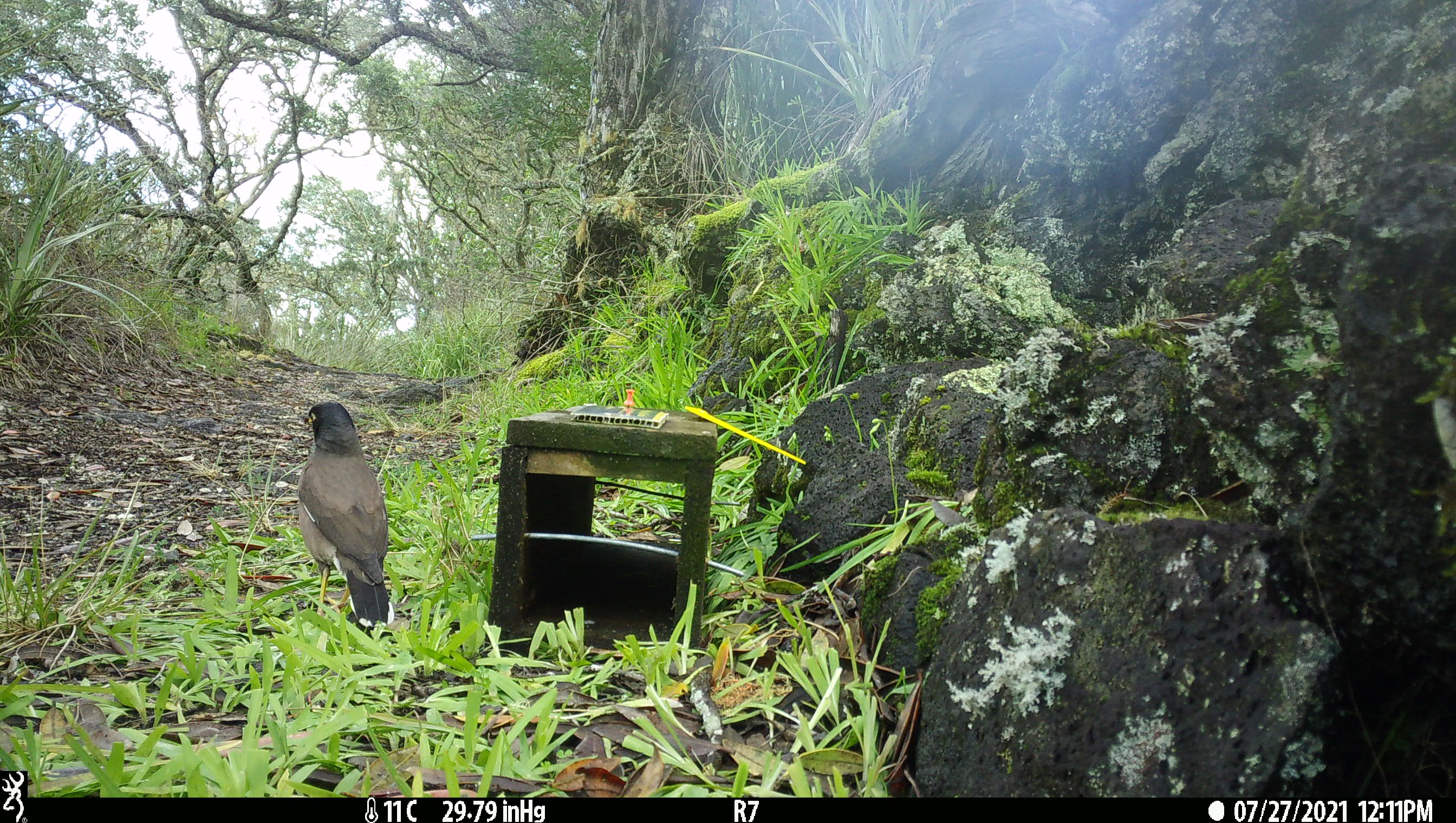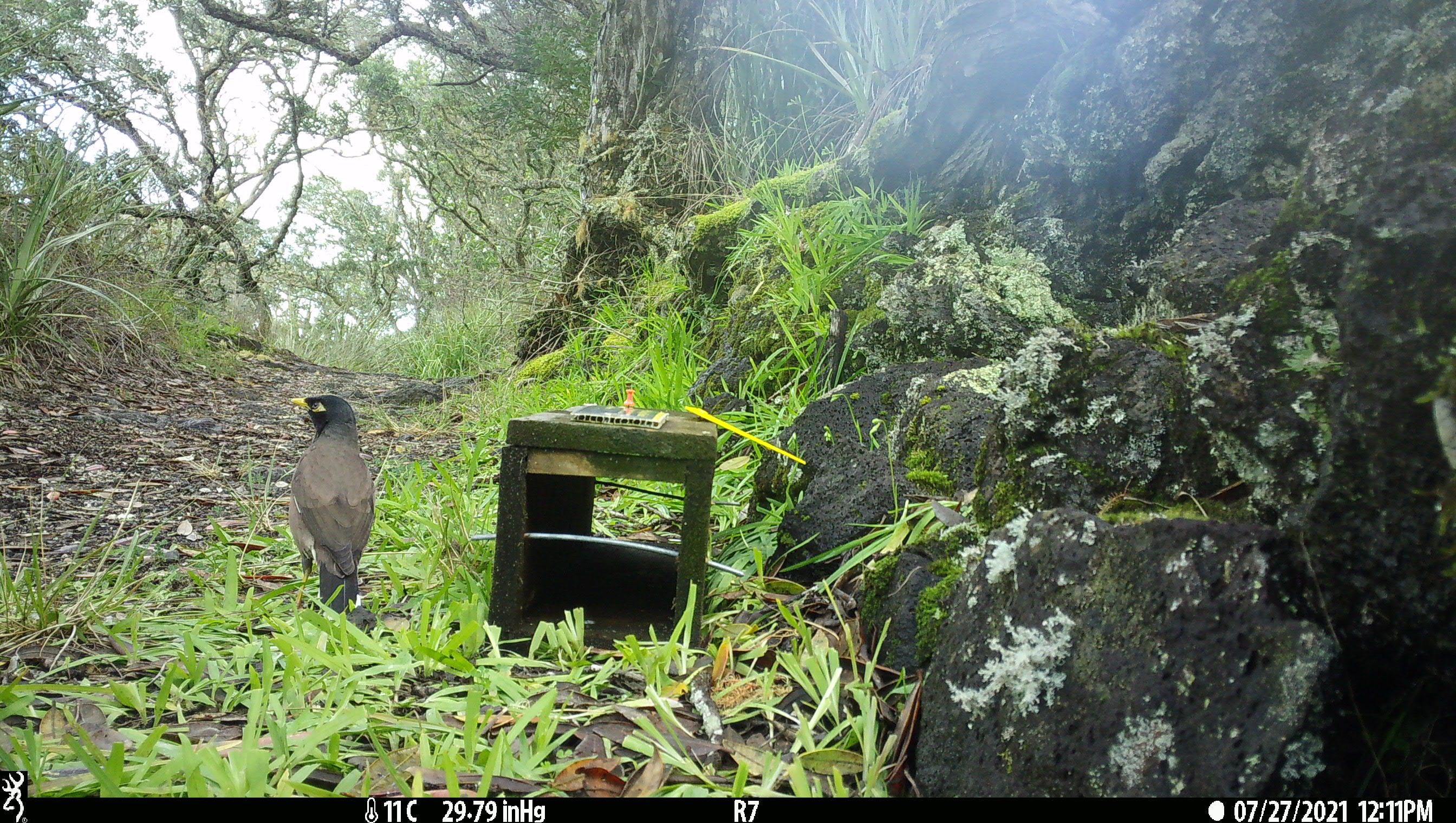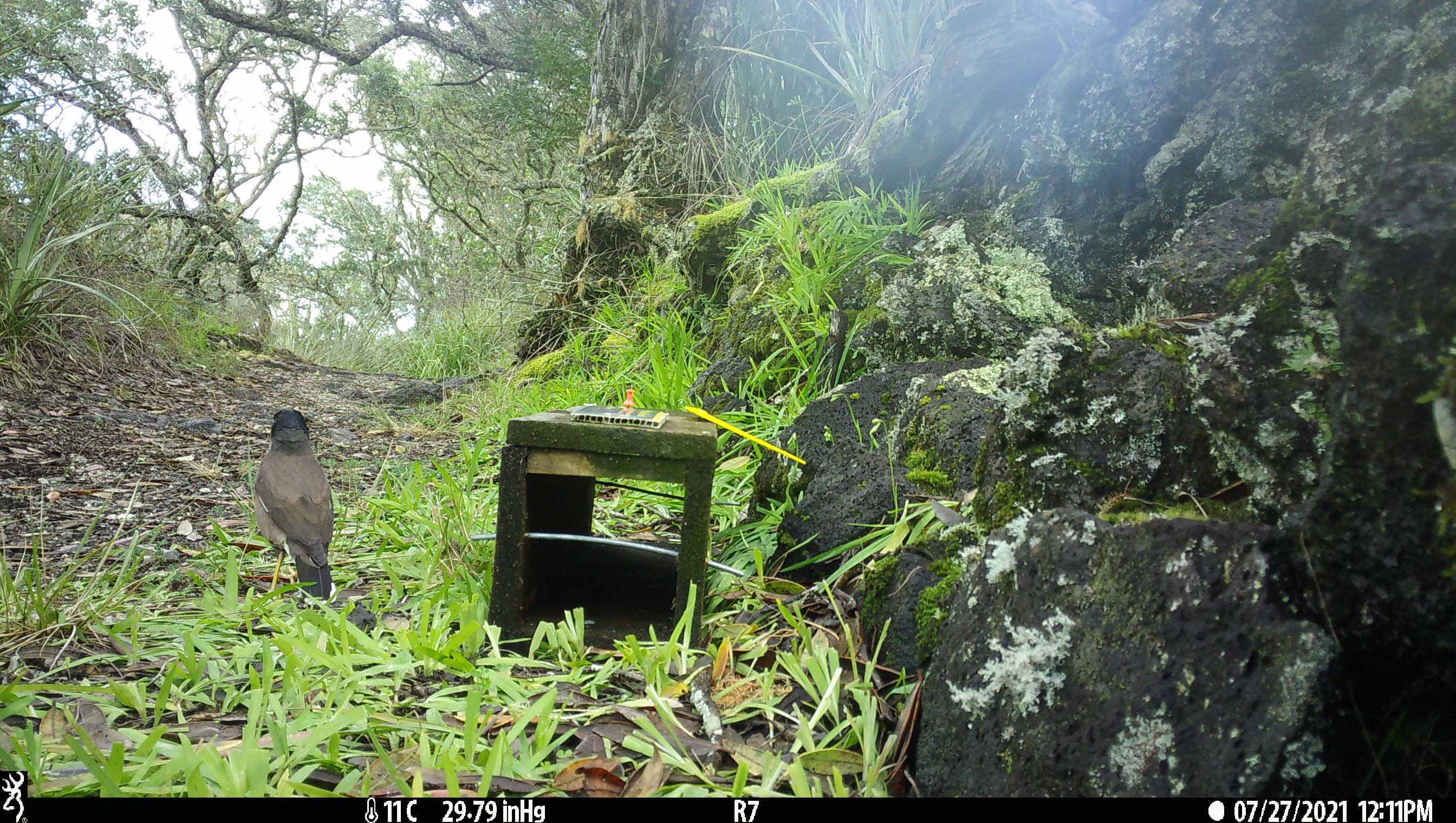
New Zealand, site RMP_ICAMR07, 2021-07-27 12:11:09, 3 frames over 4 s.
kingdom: Animalia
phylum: Chordata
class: Aves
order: Passeriformes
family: Sturnidae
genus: Acridotheres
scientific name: Acridotheres tristis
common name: common myna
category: myna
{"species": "myna (common myna) (Acridotheres tristis)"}